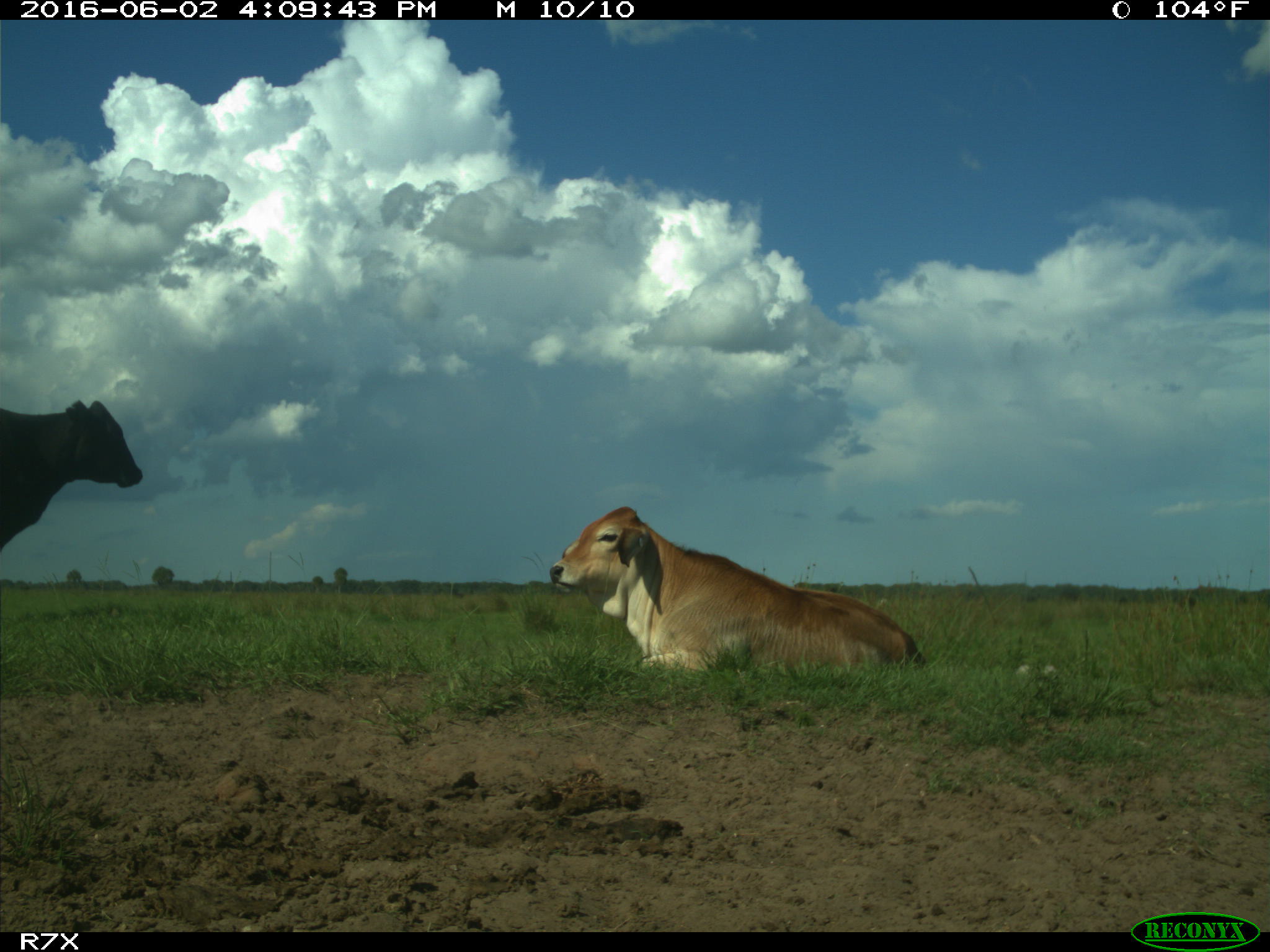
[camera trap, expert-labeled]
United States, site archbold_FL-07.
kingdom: Animalia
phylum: Chordata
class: Mammalia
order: Artiodactyla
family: Bovidae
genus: Bos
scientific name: Bos taurus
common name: domestic cow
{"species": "Bos taurus (domestic cow)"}